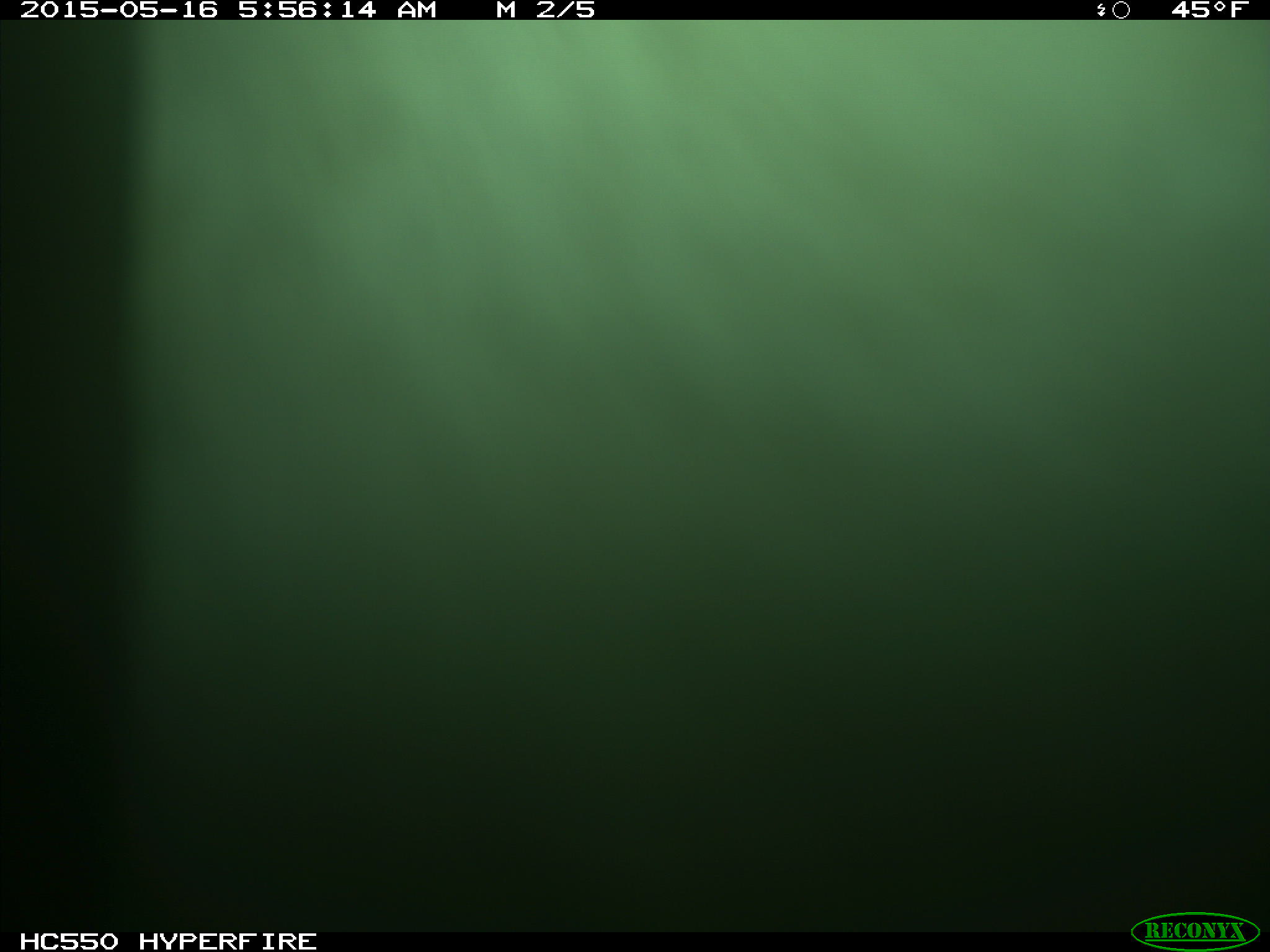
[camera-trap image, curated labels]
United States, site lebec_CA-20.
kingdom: Animalia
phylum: Chordata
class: Mammalia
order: Artiodactyla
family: Bovidae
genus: Bos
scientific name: Bos taurus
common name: domestic cow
Bos taurus (domestic cow).